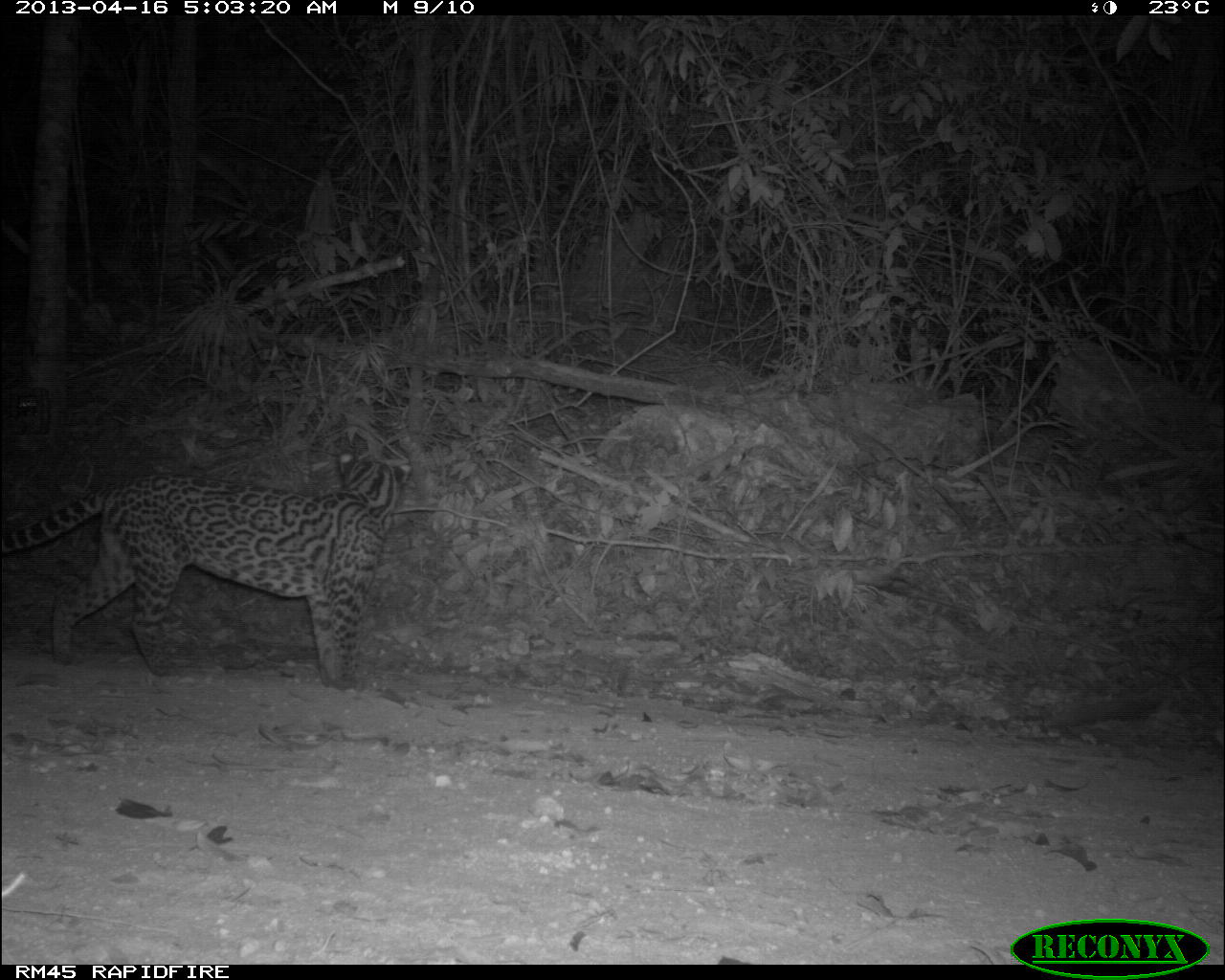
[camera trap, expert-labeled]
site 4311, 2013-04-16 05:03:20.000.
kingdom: Animalia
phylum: Chordata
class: Mammalia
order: Carnivora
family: Felidae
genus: Leopardus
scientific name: Leopardus pardalis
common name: ocelot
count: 1